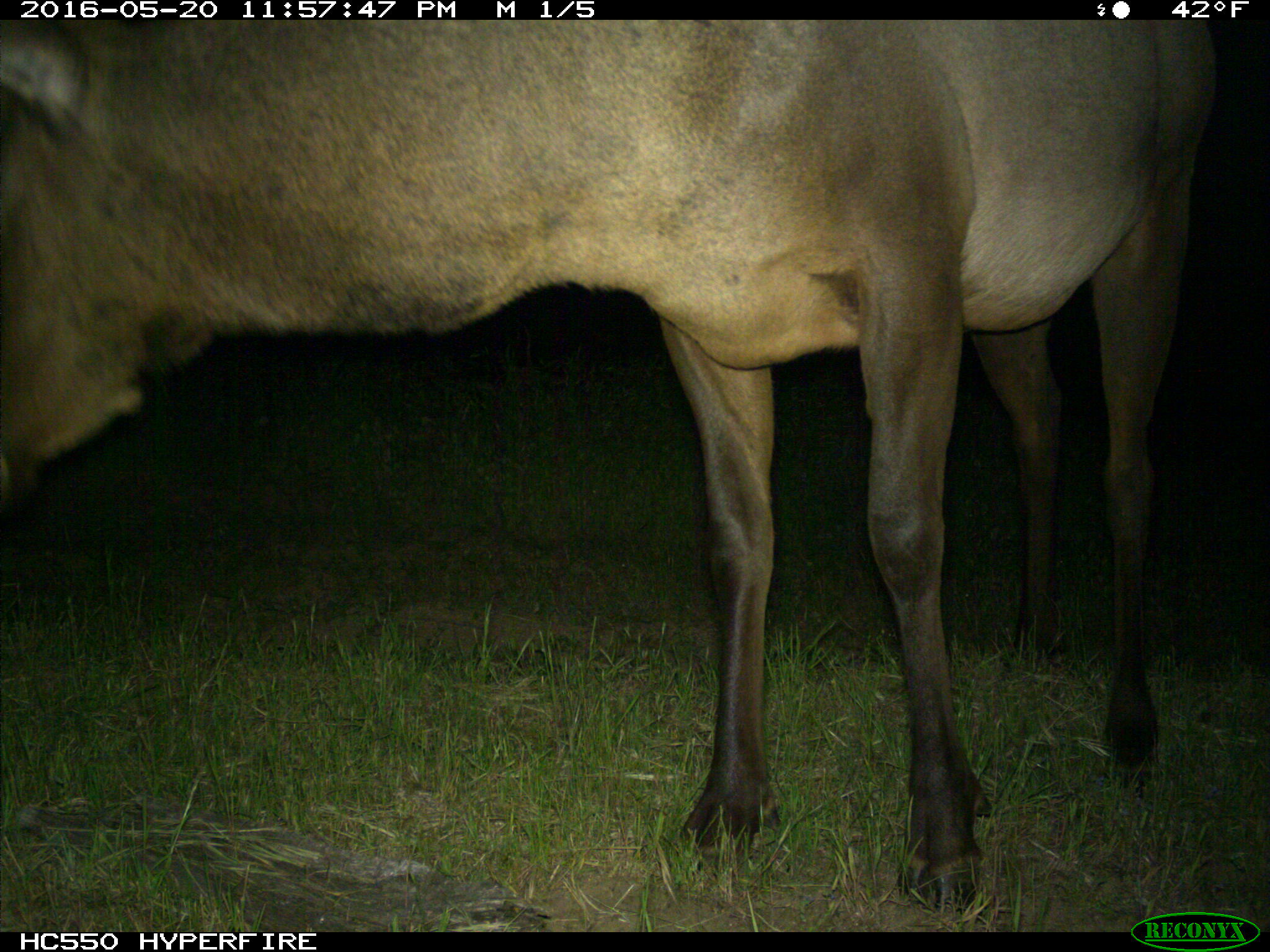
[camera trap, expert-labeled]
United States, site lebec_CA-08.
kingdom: Animalia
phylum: Chordata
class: Mammalia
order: Artiodactyla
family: Cervidae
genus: Cervus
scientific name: Cervus canadensis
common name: elk